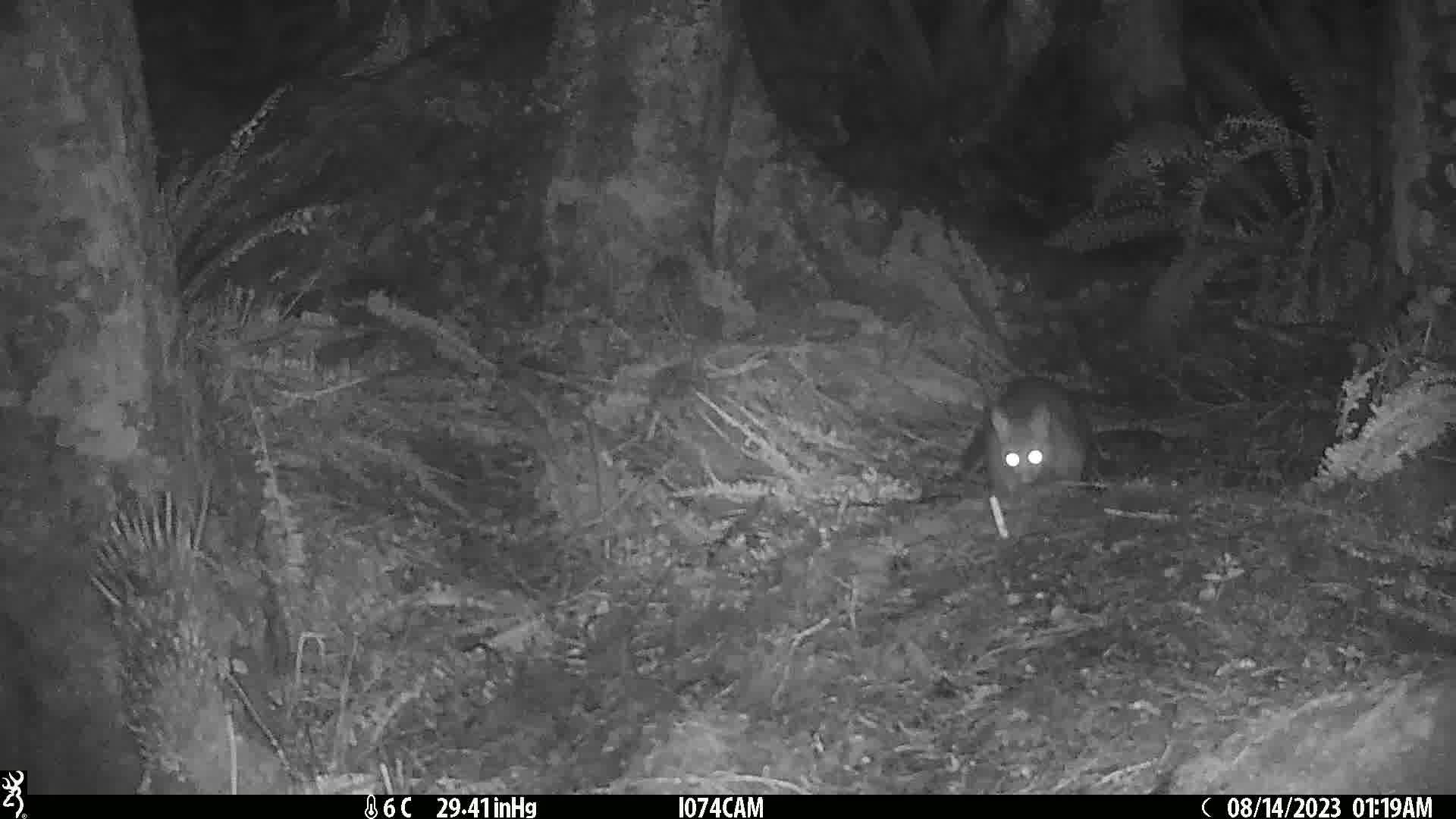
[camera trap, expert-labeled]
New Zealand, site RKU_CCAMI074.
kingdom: Animalia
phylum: Chordata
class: Mammalia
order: Diprotodontia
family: Phalangeridae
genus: Trichosurus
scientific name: Trichosurus vulpecula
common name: common brushtail possum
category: possum